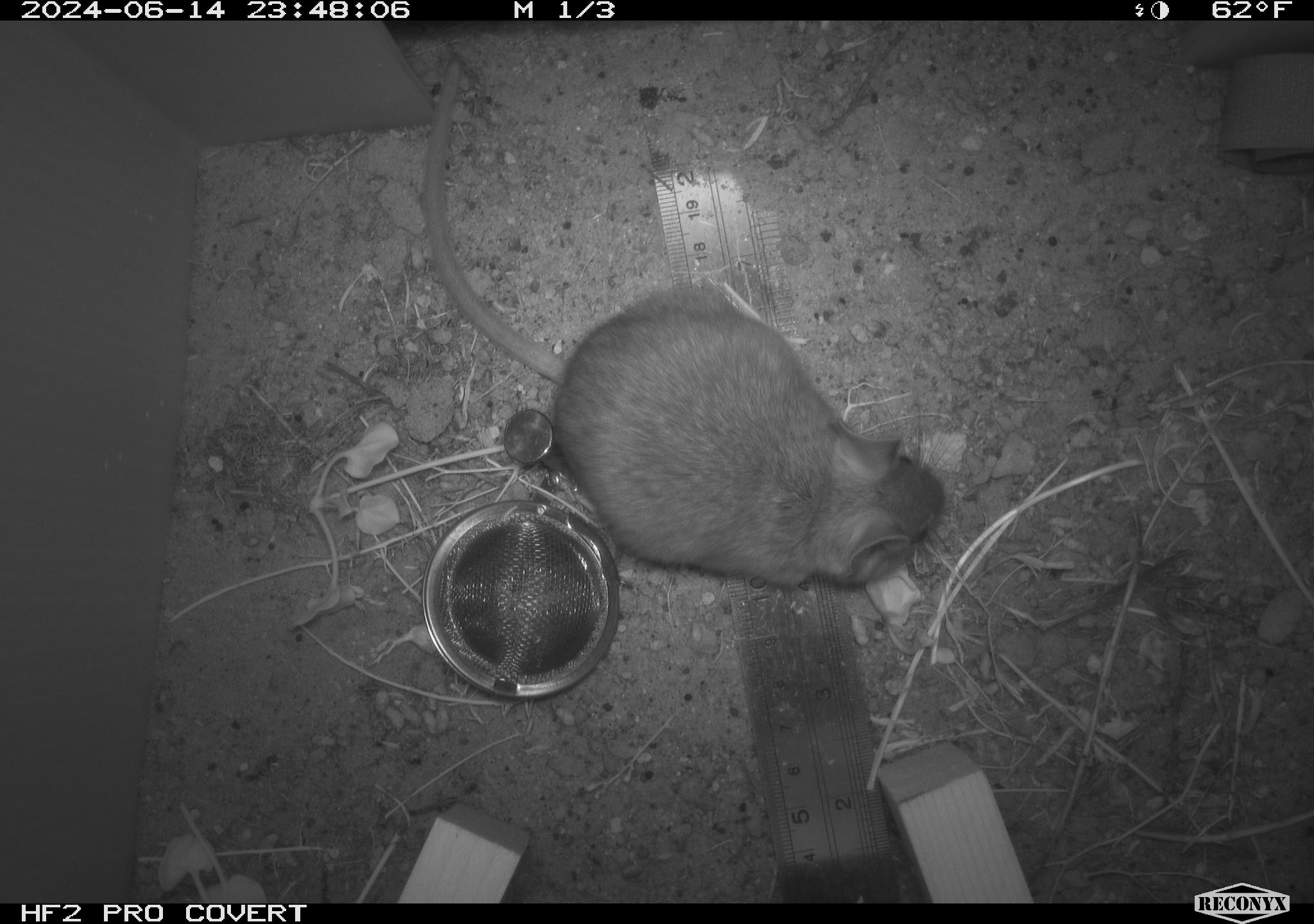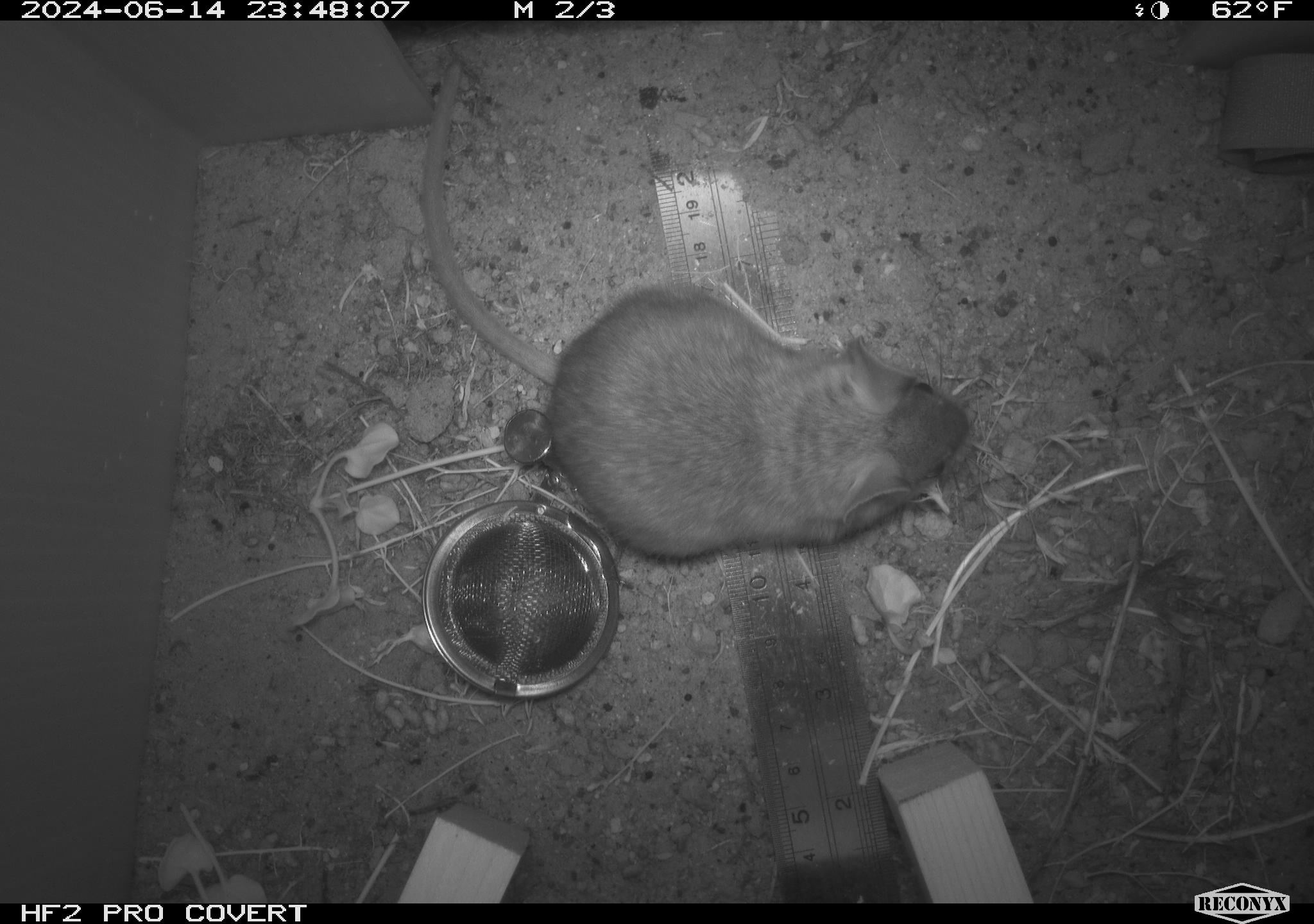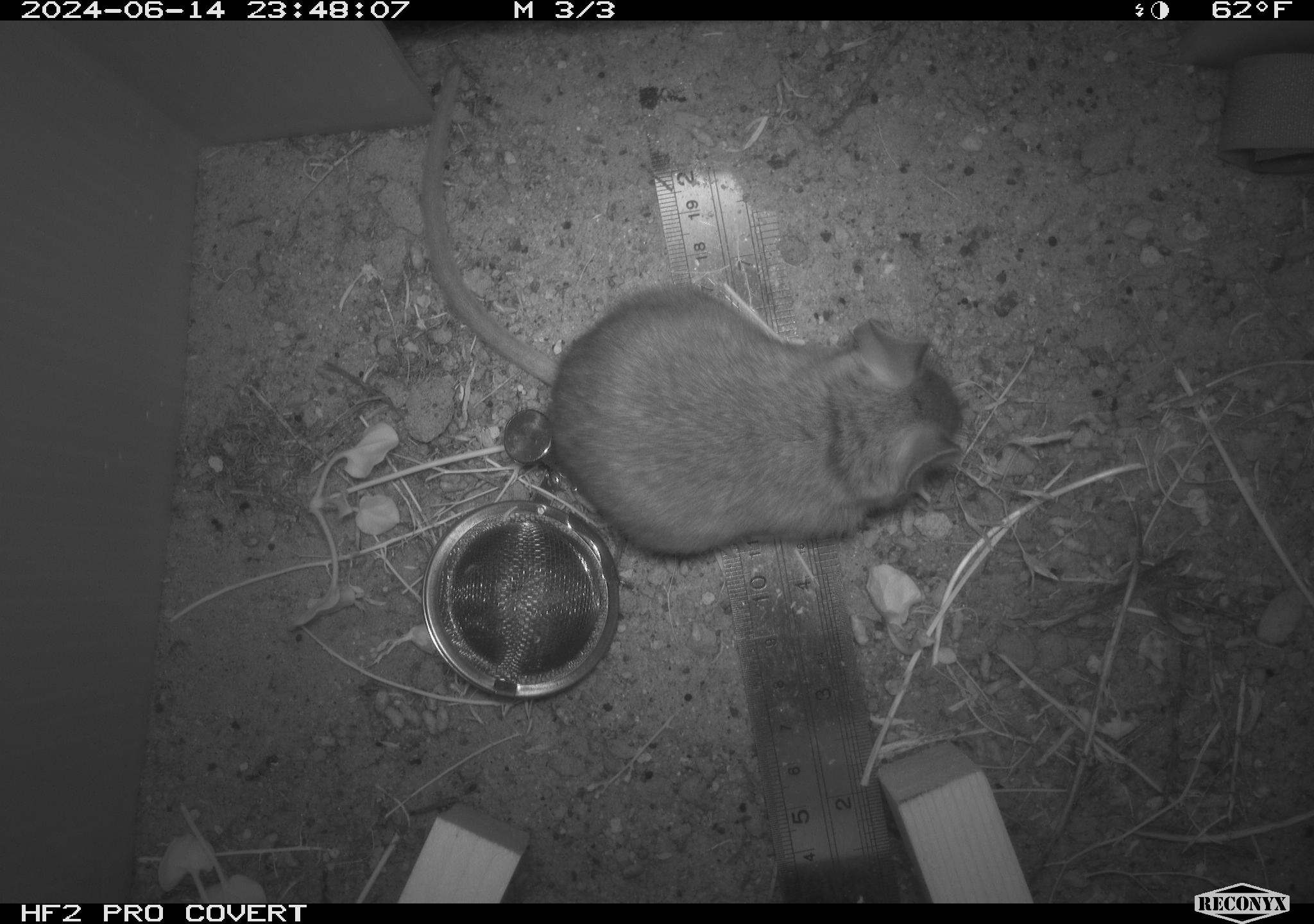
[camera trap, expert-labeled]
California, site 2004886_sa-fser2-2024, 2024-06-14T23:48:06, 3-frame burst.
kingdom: Animalia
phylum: Chordata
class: Mammalia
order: Rodentia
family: Cricetidae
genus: Neotoma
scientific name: Neotoma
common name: pack rat or woodrat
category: neotoma species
Neotoma species (pack rat or woodrat) (Neotoma).